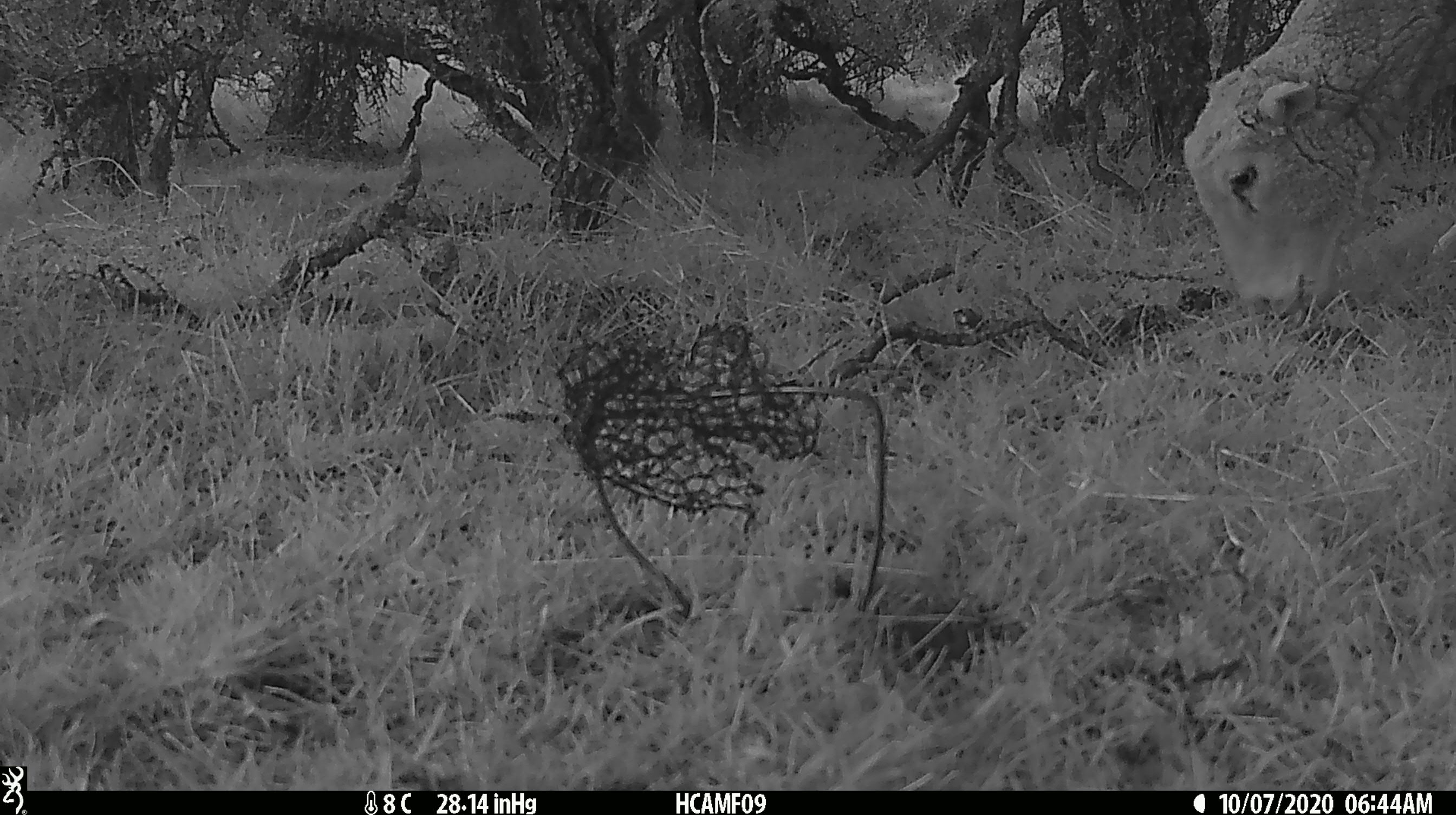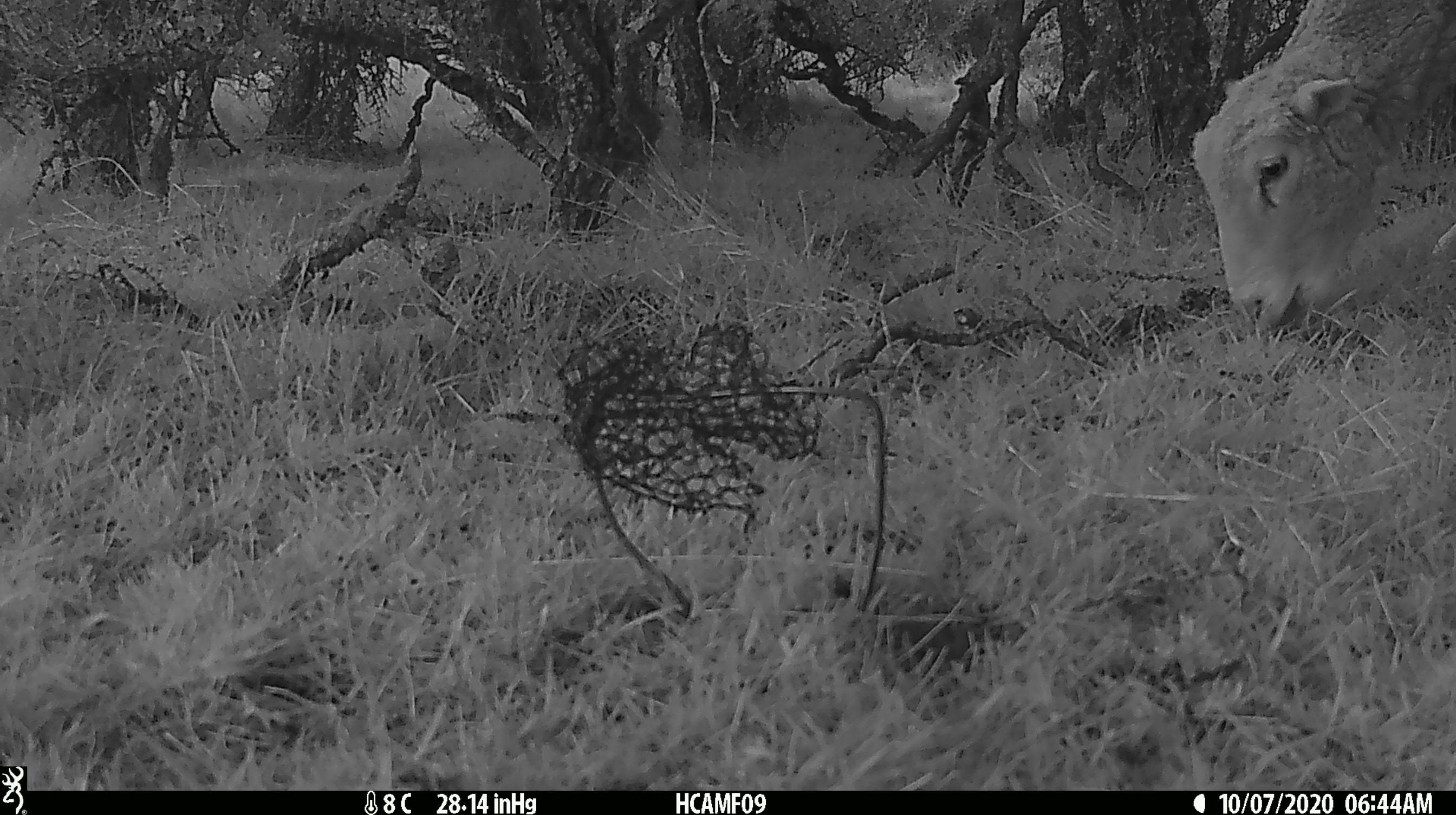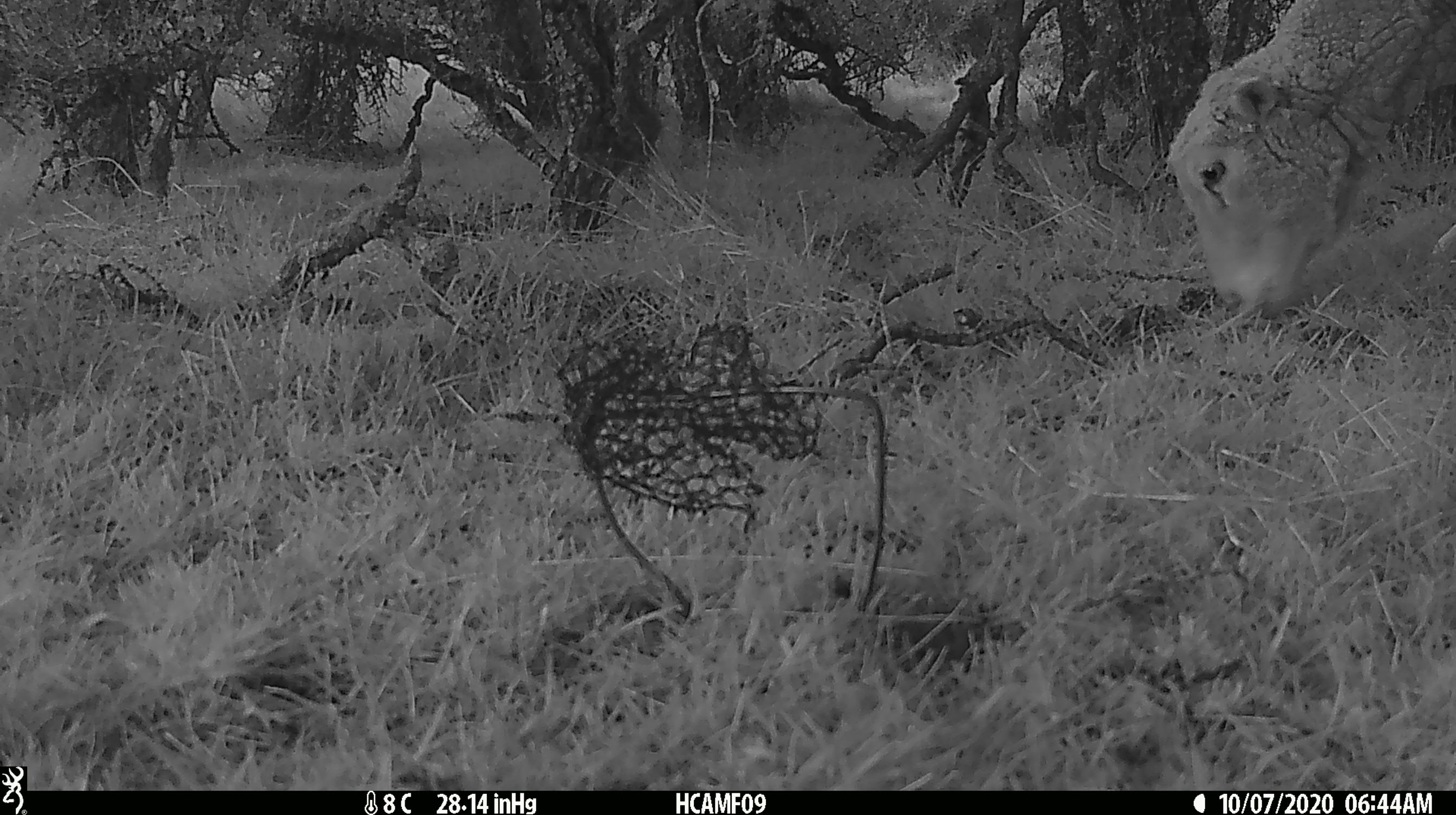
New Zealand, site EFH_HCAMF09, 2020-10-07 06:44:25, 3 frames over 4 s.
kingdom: Animalia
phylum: Chordata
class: Mammalia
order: Artiodactyla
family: Bovidae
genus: Ovis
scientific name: Ovis aries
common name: domestic sheep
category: sheep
Sheep (domestic sheep) (Ovis aries).